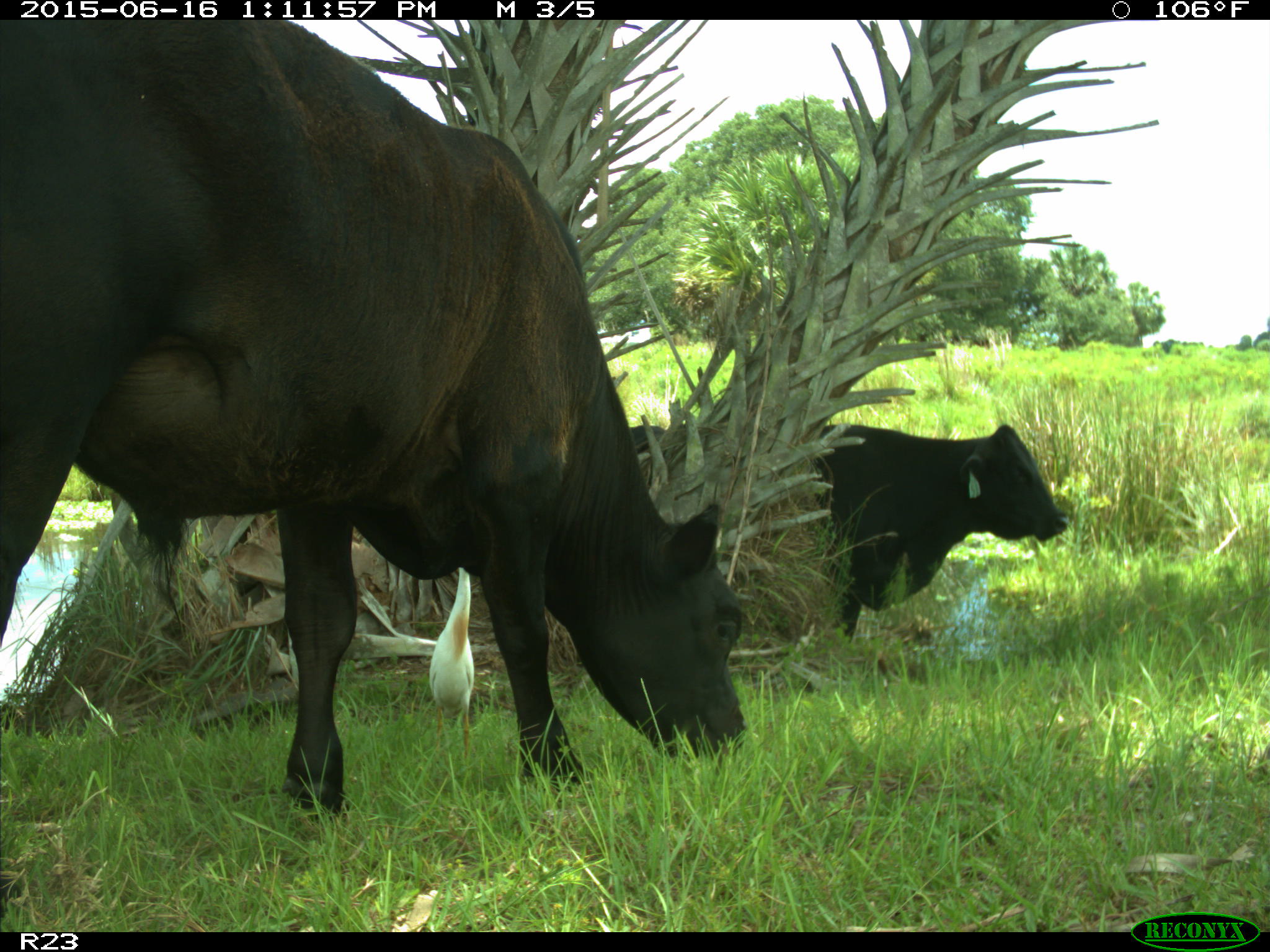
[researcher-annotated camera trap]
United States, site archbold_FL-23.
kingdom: Animalia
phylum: Chordata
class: Mammalia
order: Artiodactyla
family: Bovidae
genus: Bos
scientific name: Bos taurus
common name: domestic cow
Bos taurus (domestic cow).